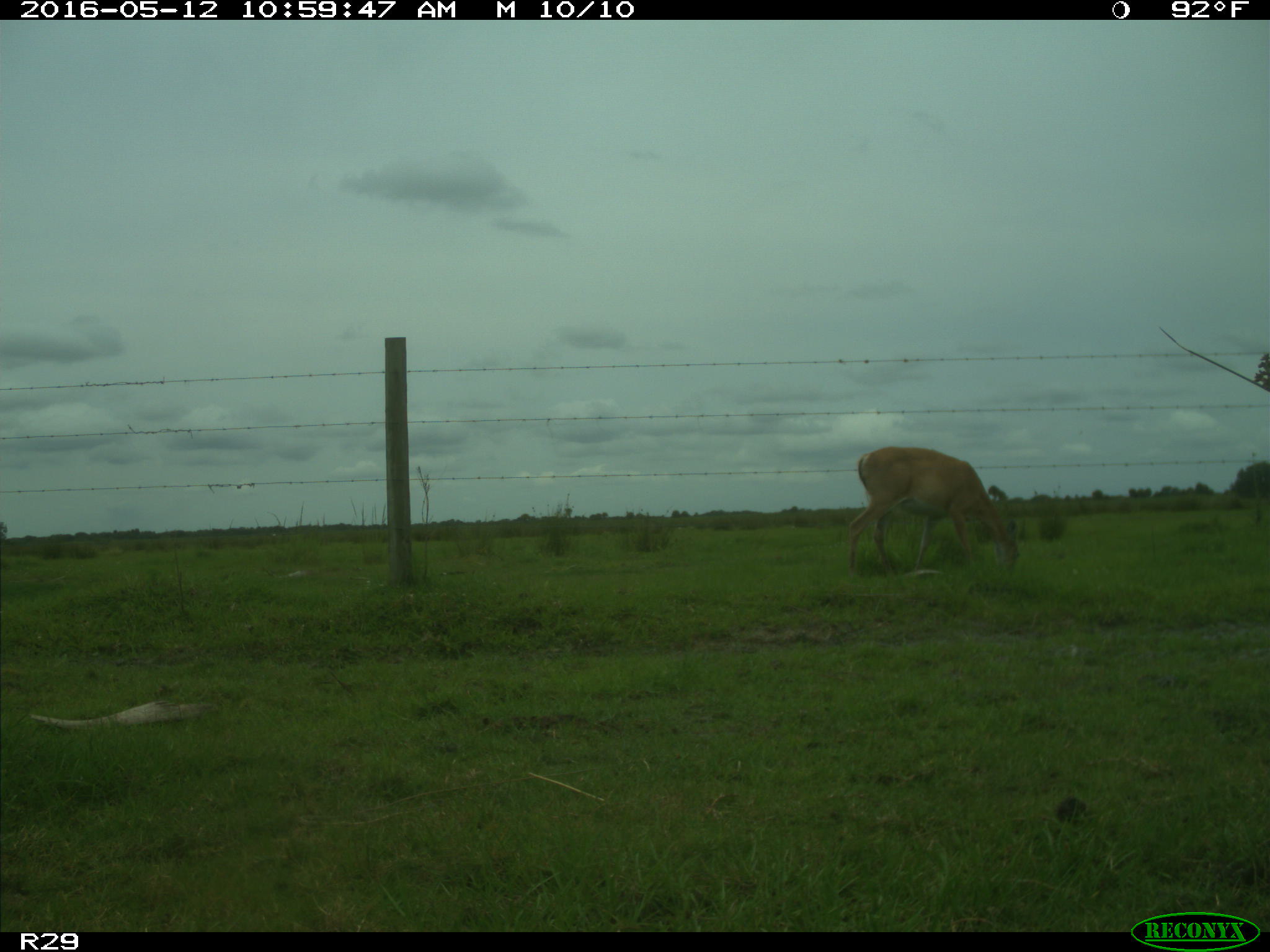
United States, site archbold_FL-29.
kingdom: Animalia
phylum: Chordata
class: Mammalia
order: Artiodactyla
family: Cervidae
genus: Odocoileus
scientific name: Odocoileus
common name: deer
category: unidentified deer